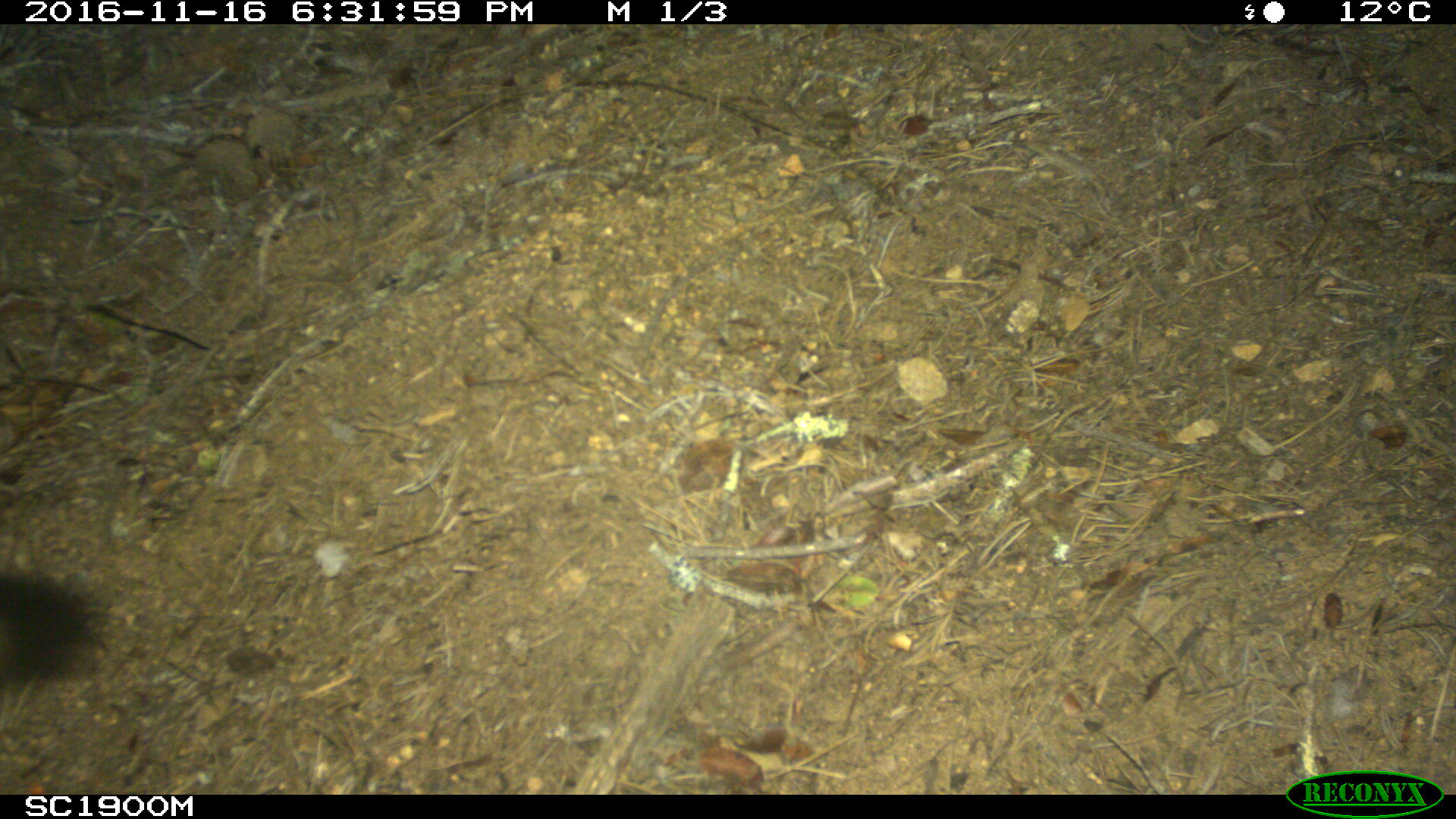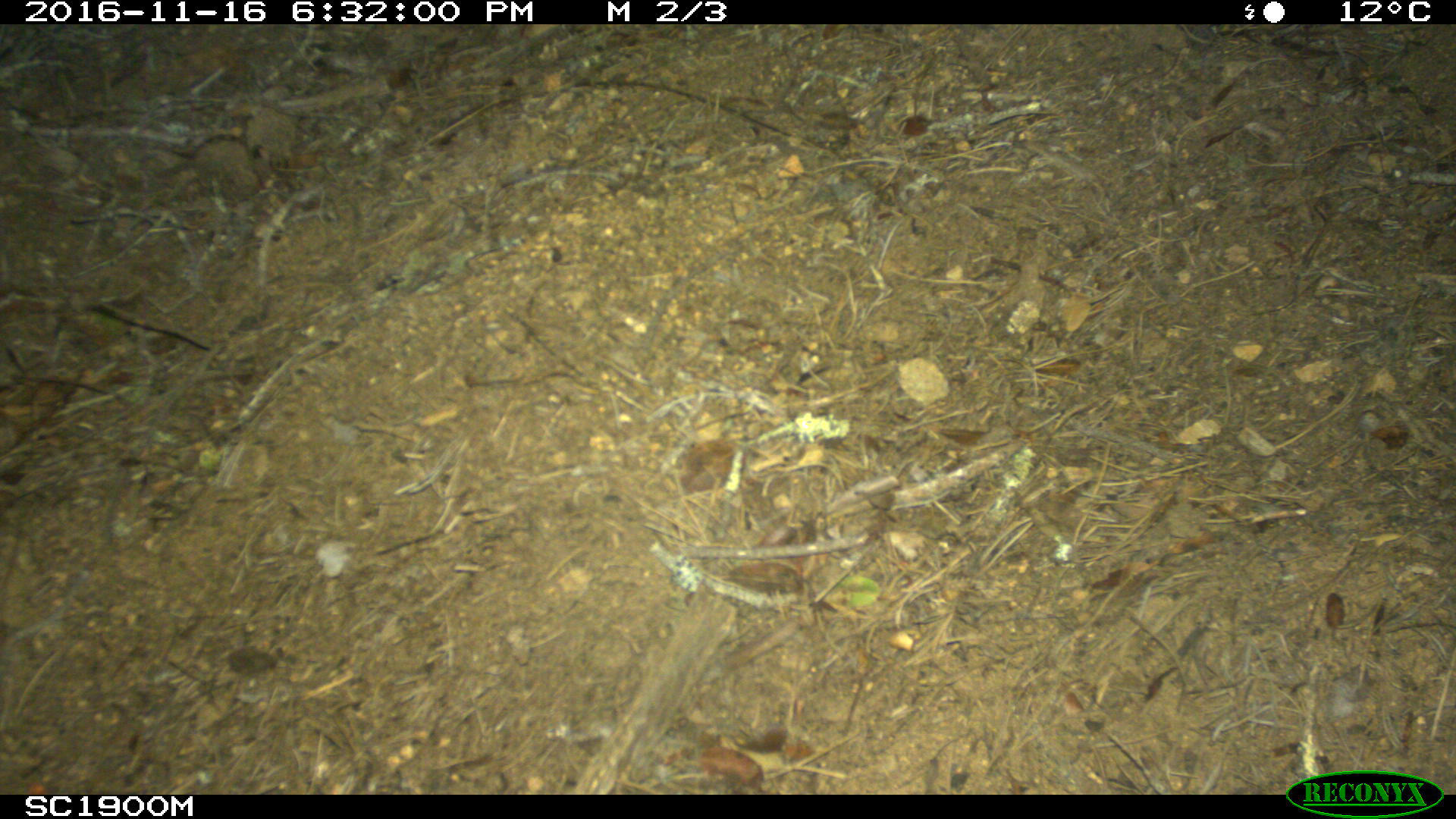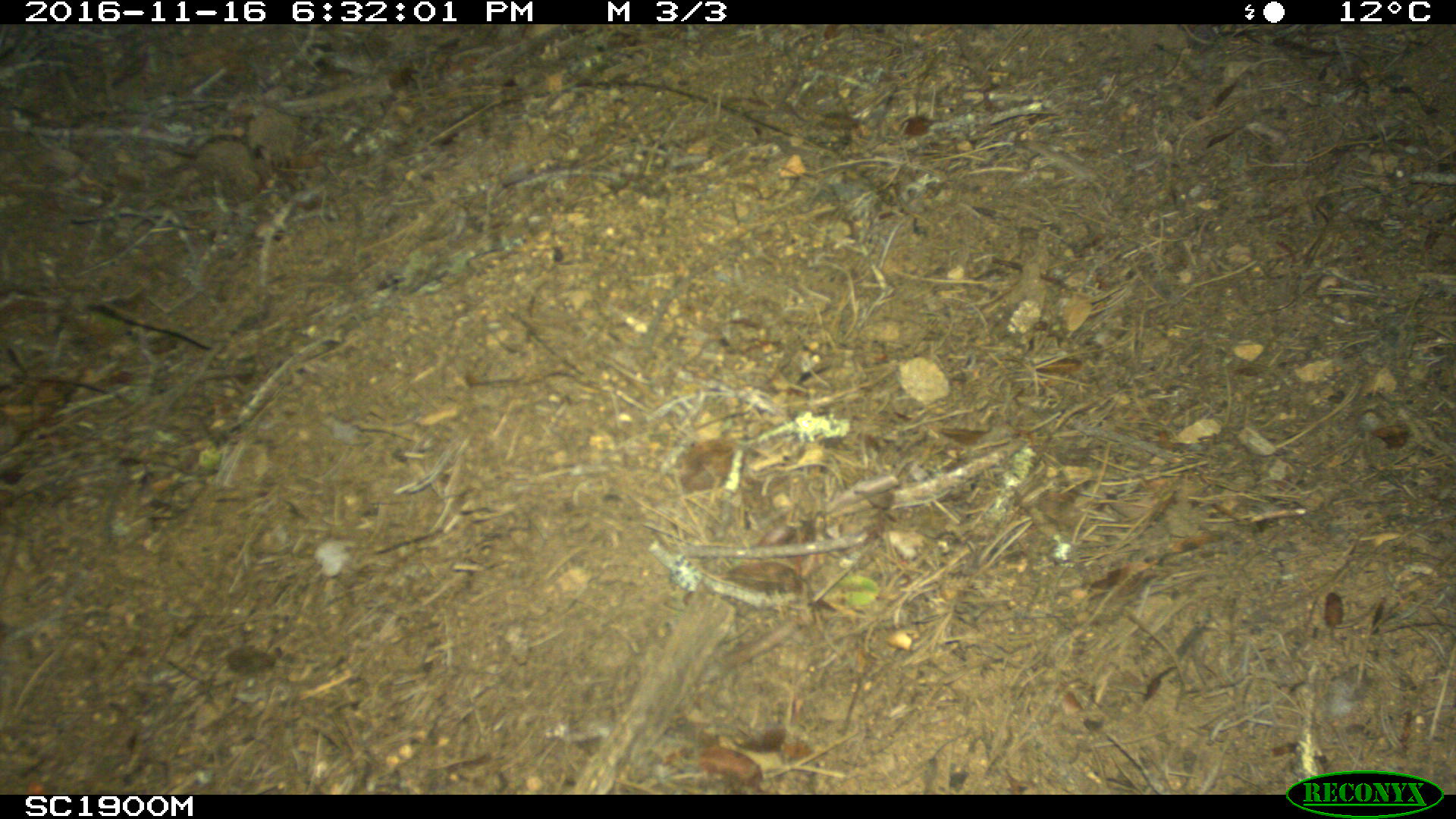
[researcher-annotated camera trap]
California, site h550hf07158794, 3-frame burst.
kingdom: Animalia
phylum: Chordata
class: Mammalia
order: Carnivora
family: Canidae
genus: Urocyon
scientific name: Urocyon littoralis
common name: island fox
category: fox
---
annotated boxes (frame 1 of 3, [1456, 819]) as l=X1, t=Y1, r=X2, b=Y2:
fox: l=0, t=566, r=105, b=681